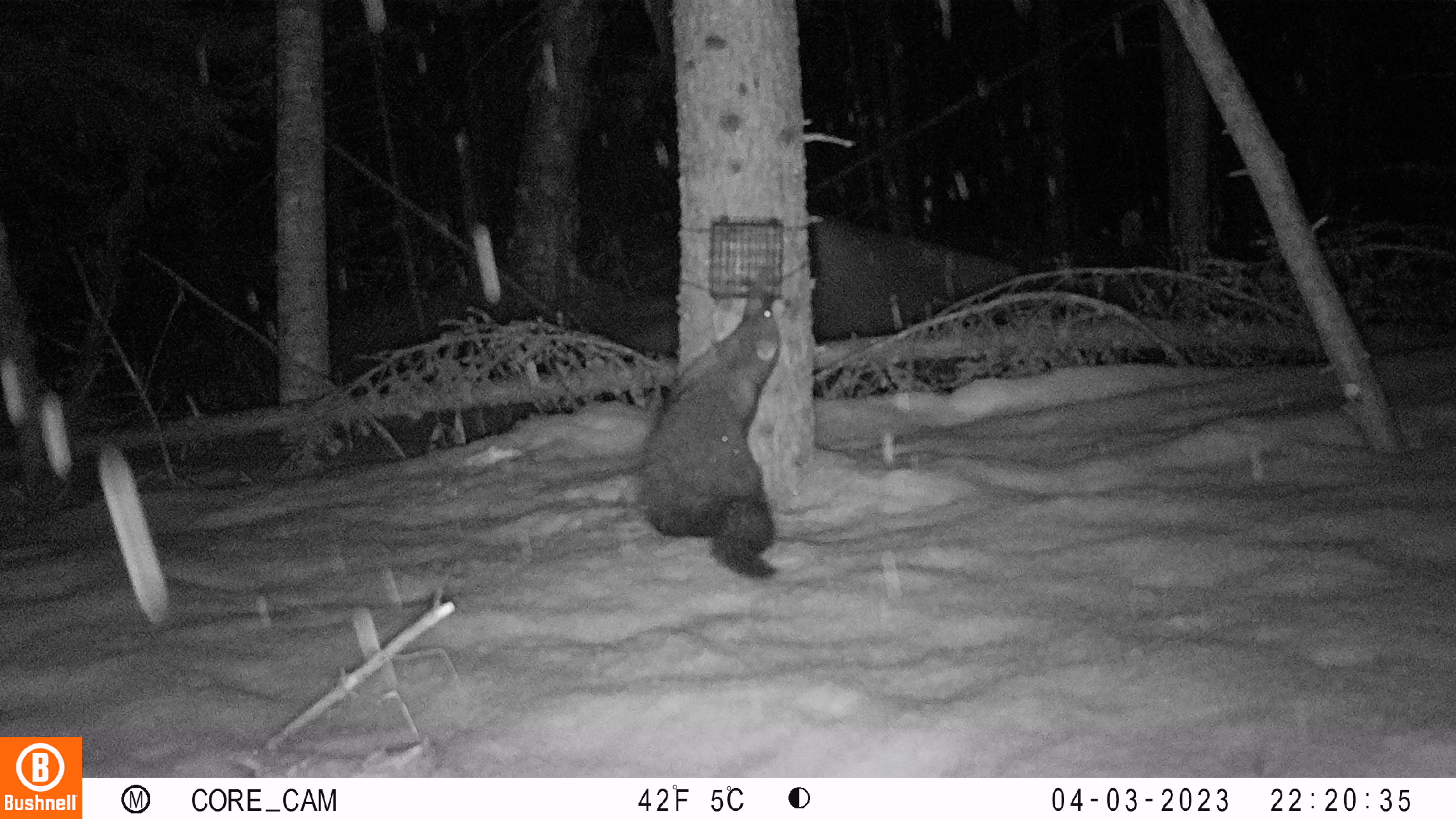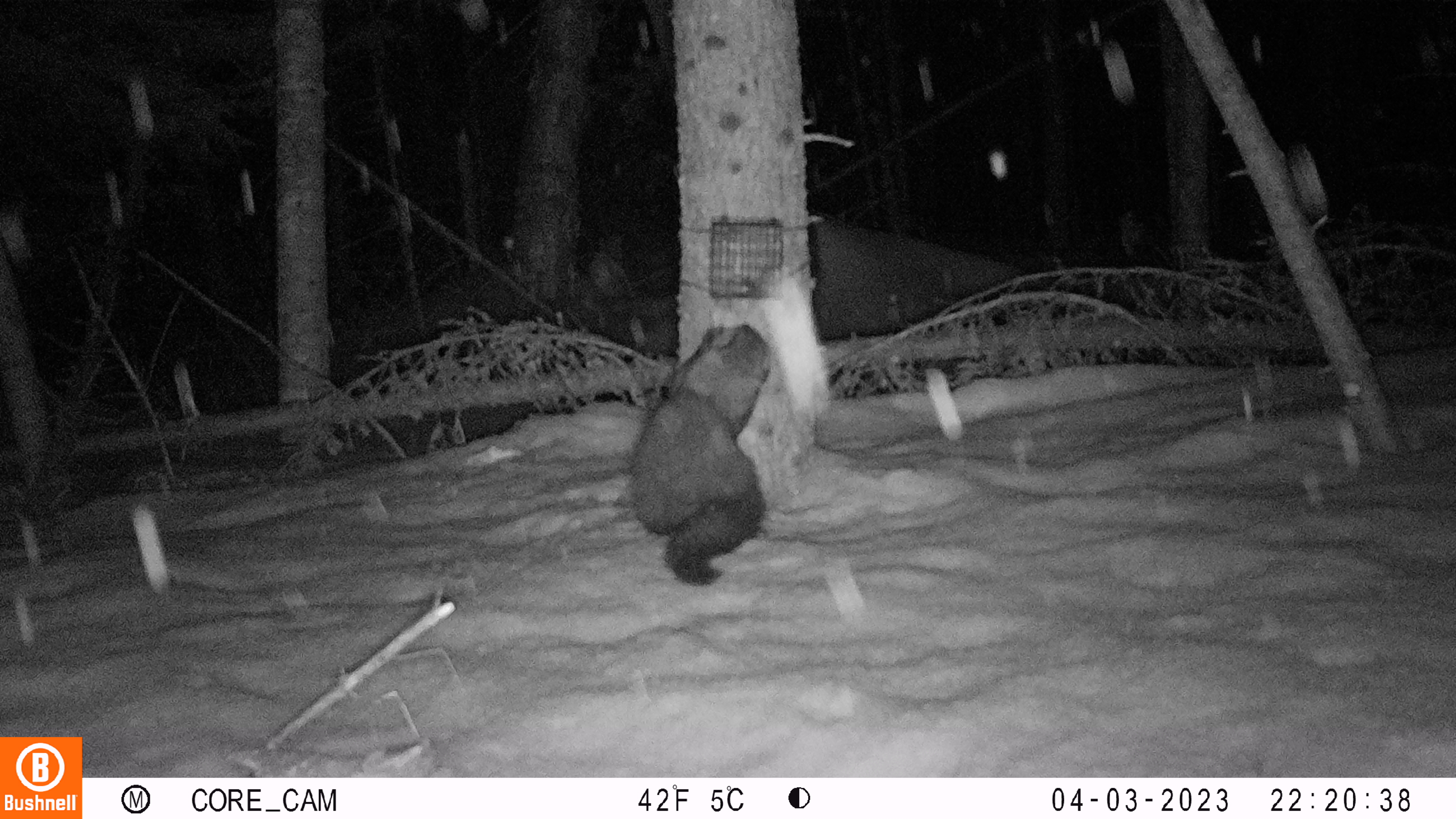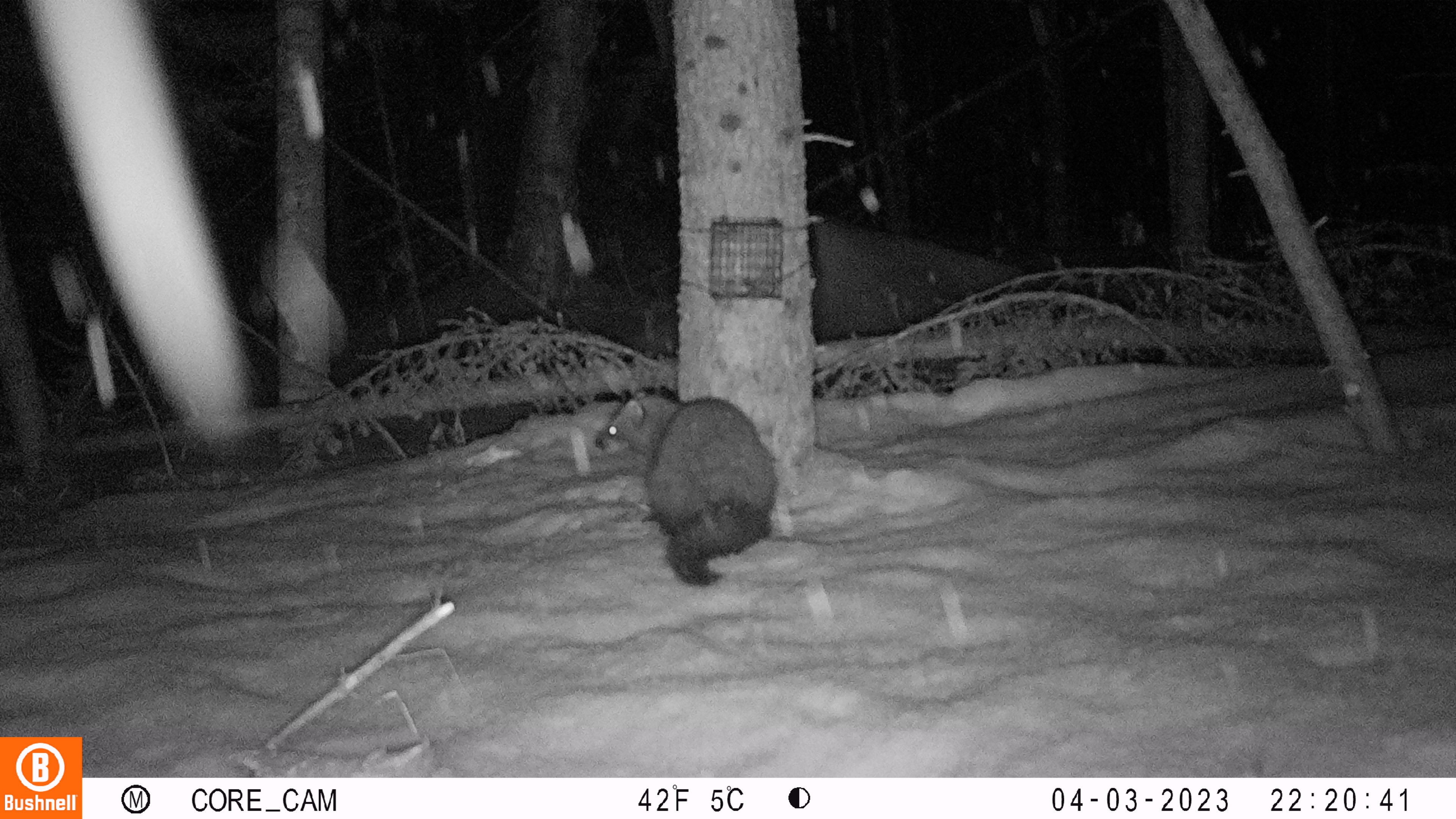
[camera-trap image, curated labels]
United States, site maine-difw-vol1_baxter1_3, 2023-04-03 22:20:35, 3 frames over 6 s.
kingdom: Animalia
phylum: Chordata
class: Mammalia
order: Carnivora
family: Mustelidae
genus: Pekania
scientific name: Pekania pennanti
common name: fisher